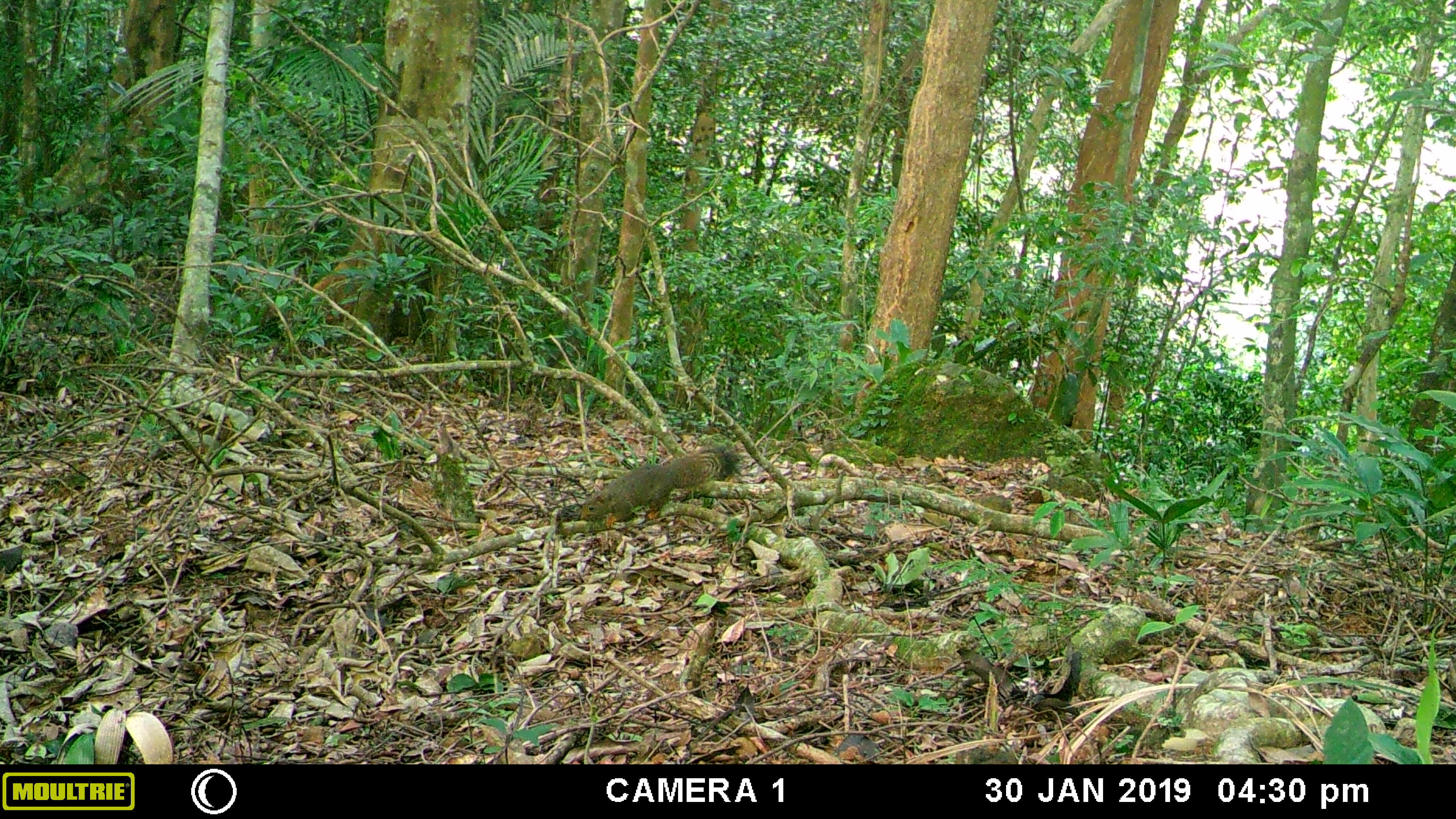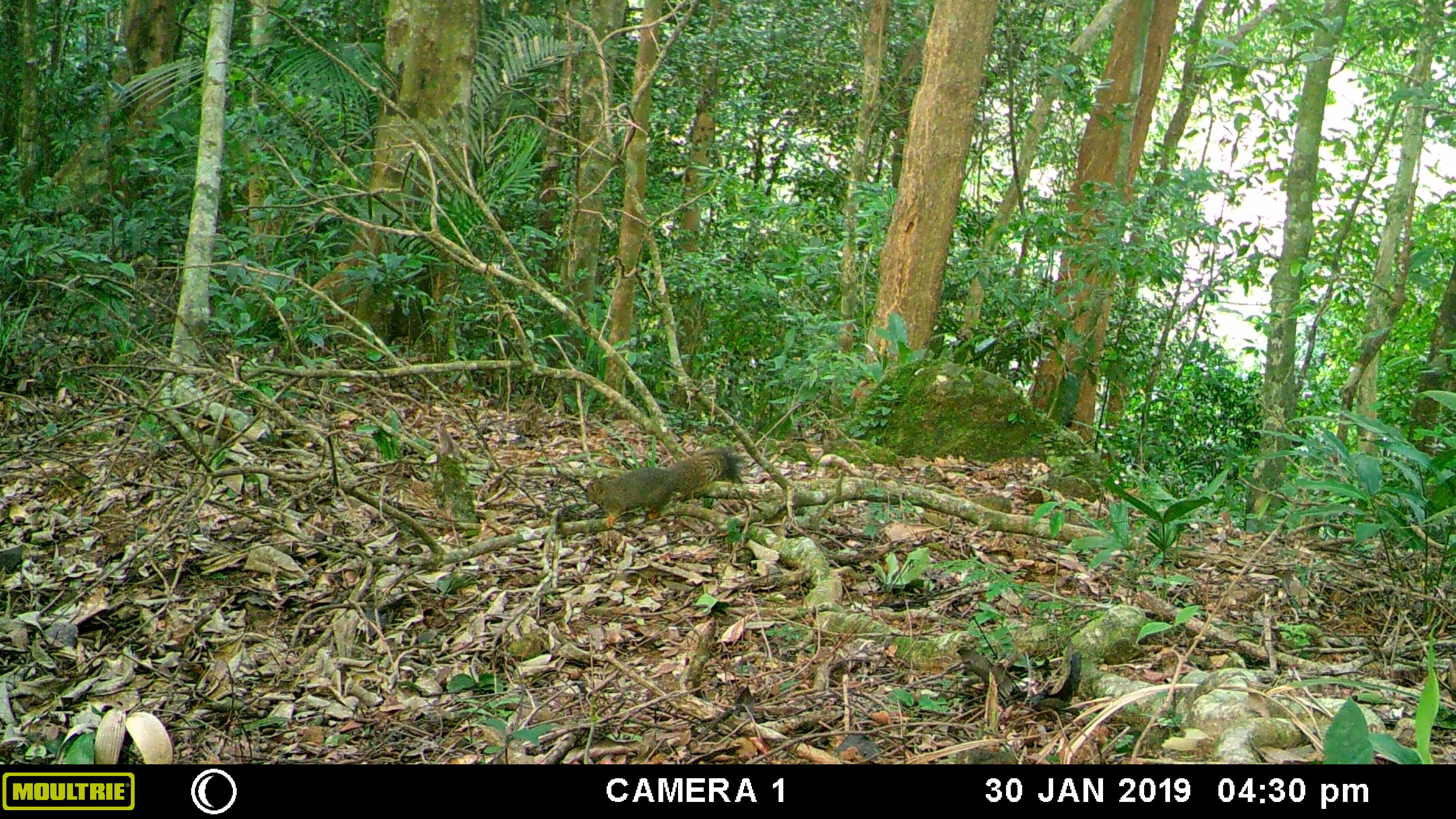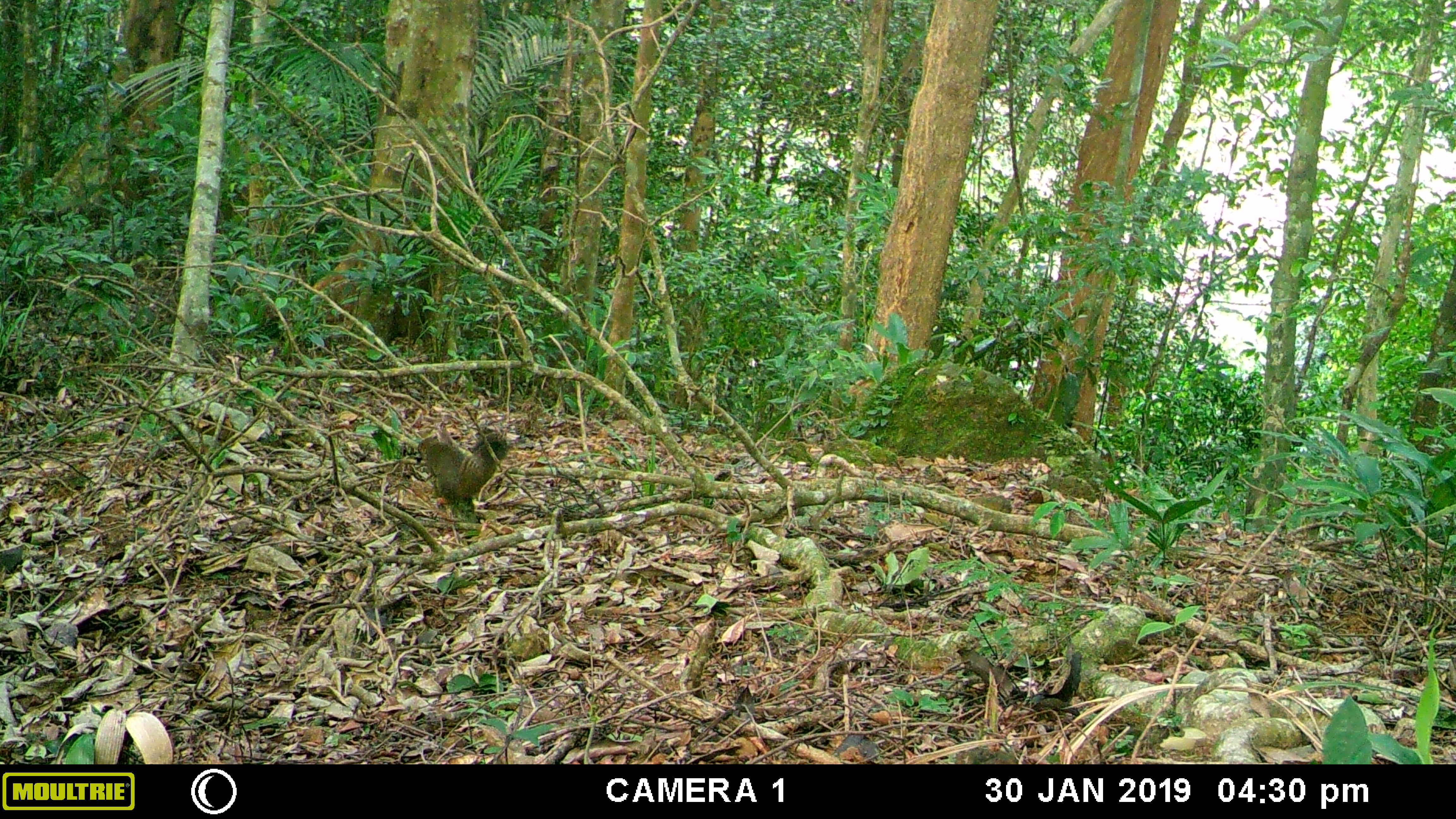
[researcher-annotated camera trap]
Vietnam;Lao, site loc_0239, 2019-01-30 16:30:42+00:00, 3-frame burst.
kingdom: Animalia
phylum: Chordata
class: Mammalia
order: Rodentia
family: Sciuridae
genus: Callosciurus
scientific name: Callosciurus erythraeus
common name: pallas's squirrel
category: pallass squirrel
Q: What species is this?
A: Pallass squirrel (pallas's squirrel) (Callosciurus erythraeus).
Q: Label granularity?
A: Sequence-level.